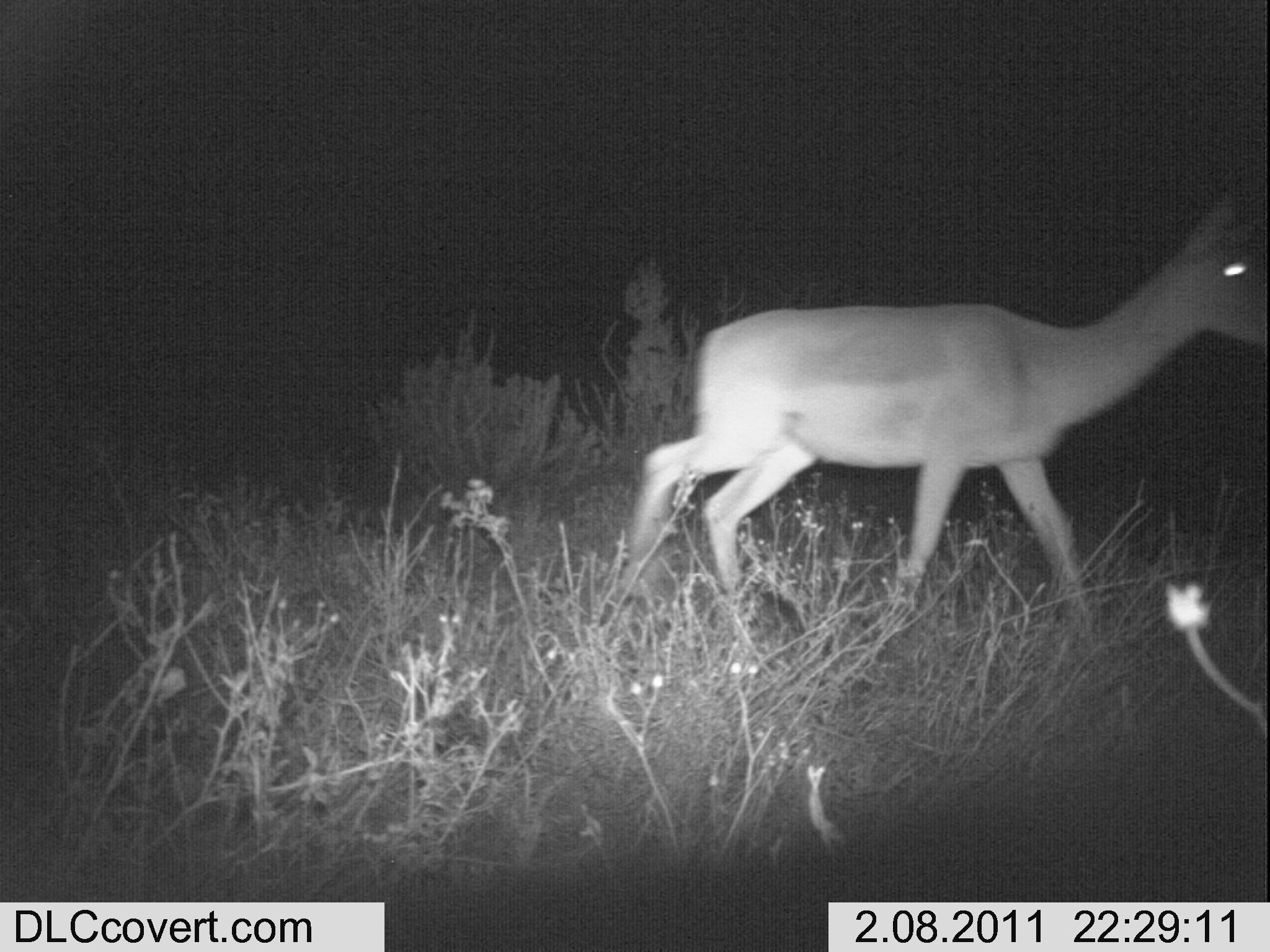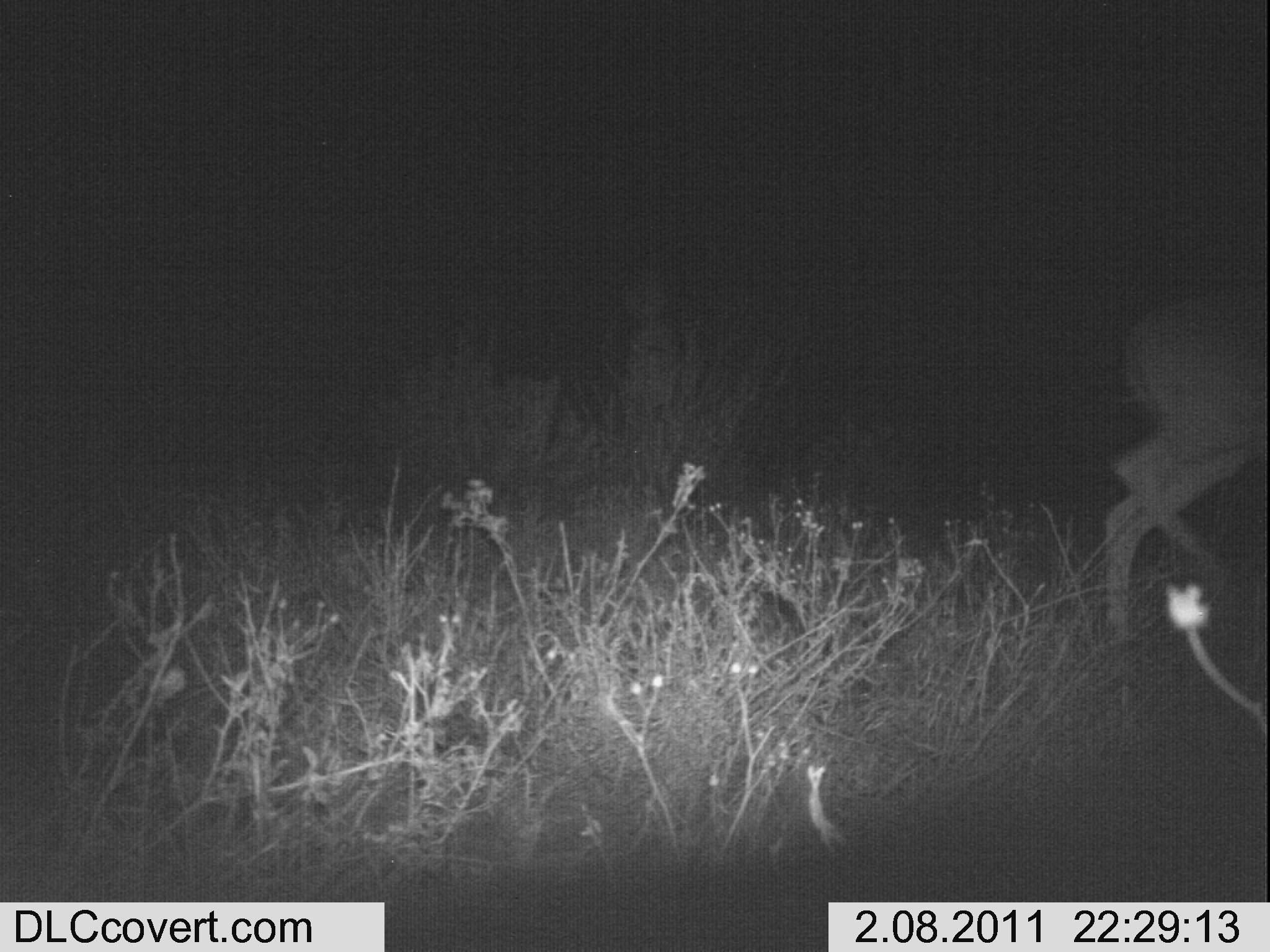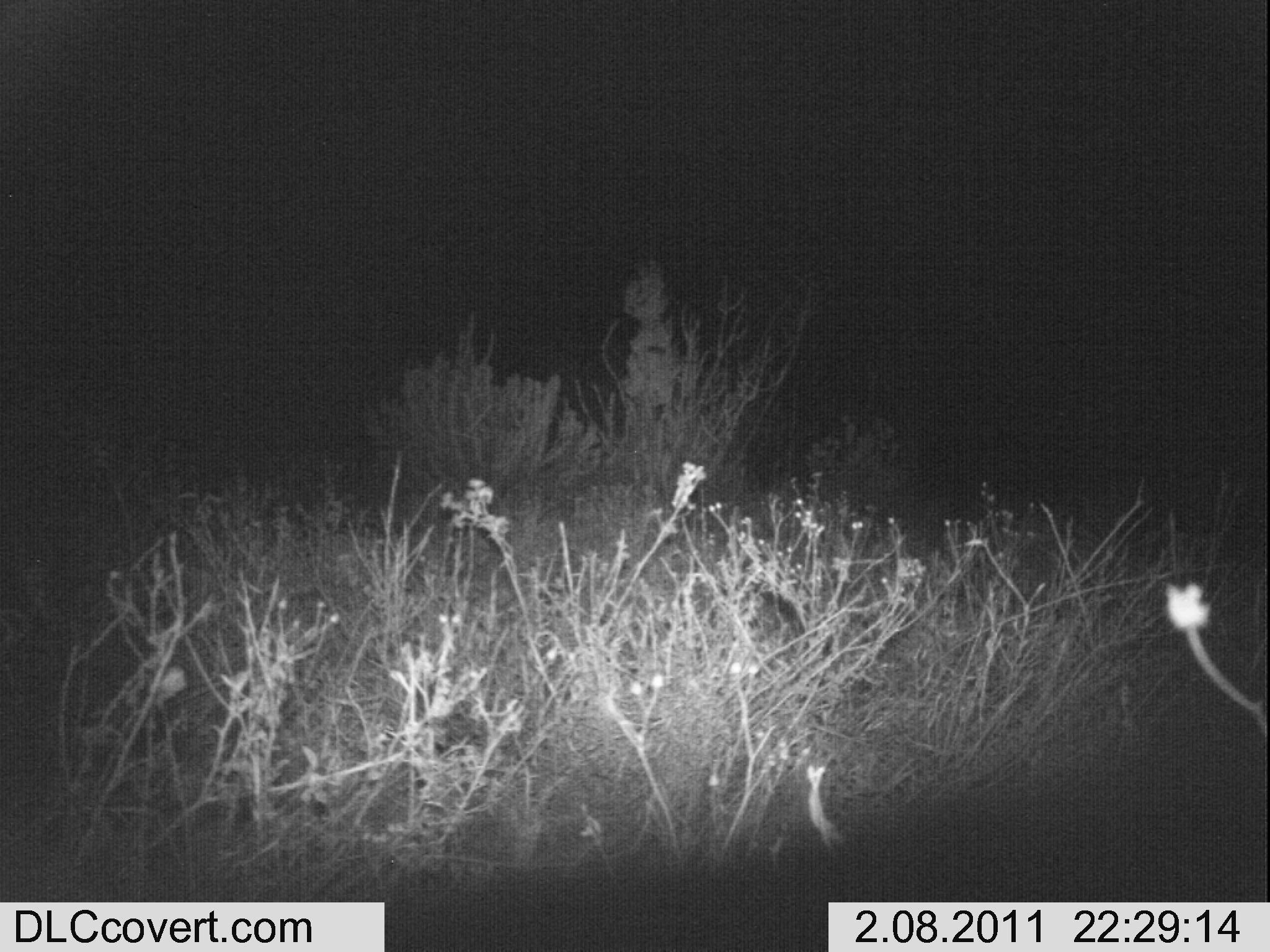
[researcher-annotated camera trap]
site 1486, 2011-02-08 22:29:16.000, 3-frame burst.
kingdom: Animalia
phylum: Chordata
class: Mammalia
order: Artiodactyla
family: Bovidae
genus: Aepyceros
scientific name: Aepyceros melampus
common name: impala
Aepyceros melampus (impala), count 1.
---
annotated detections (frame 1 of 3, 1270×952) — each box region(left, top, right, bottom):
aepyceros melampus: region(618, 193, 1264, 598)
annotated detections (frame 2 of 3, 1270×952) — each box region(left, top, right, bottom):
aepyceros melampus: region(1102, 286, 1270, 631)